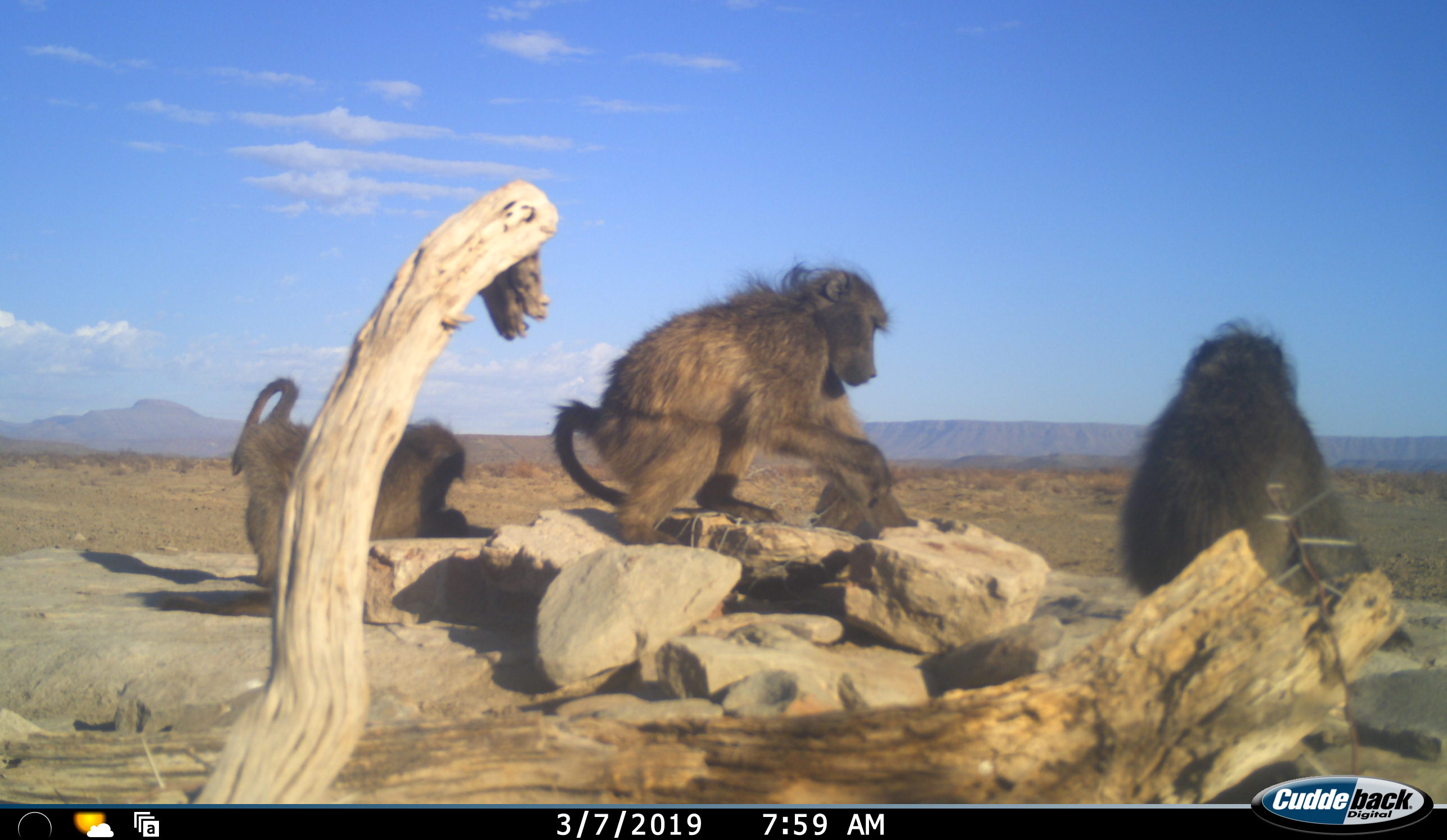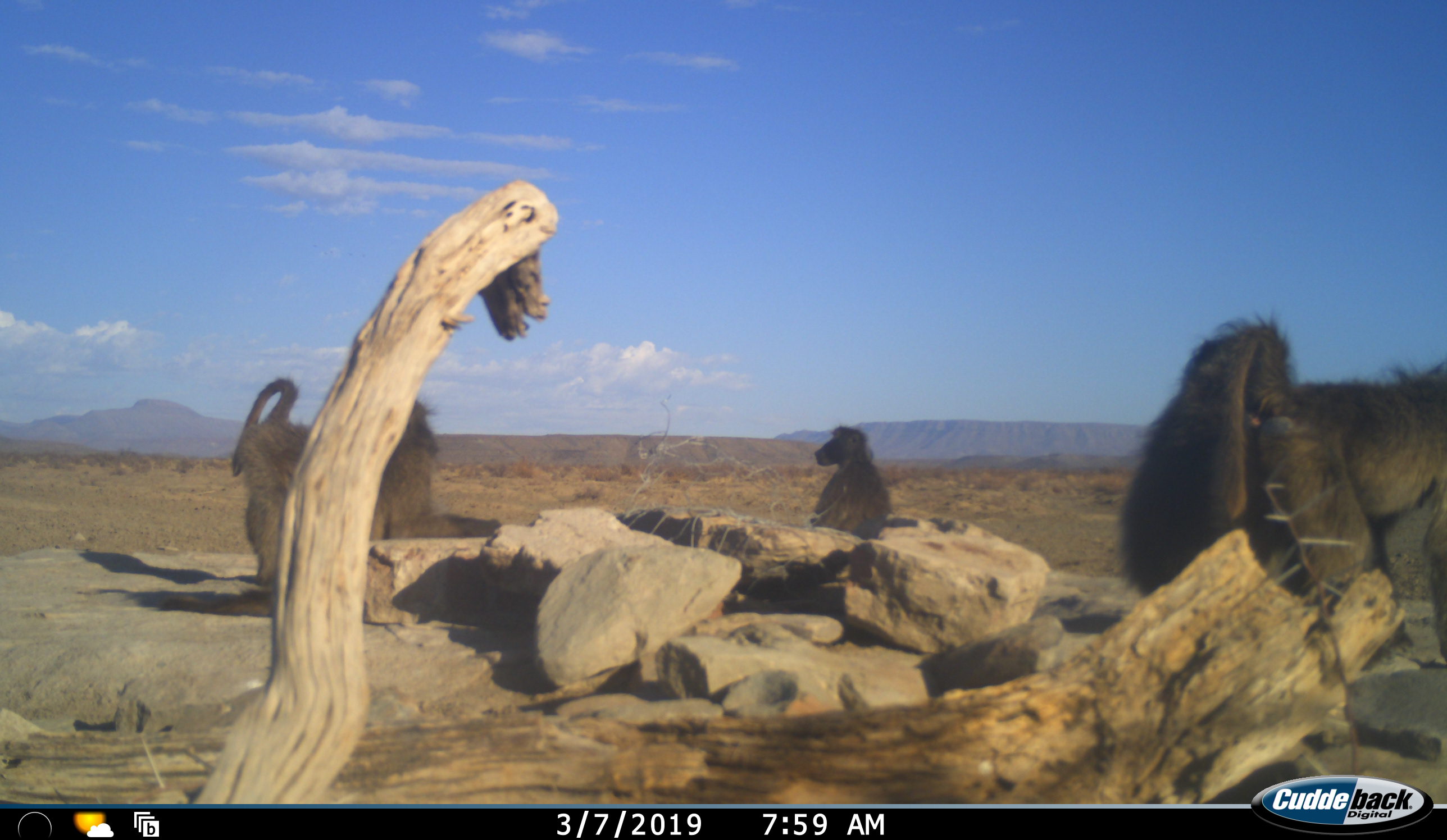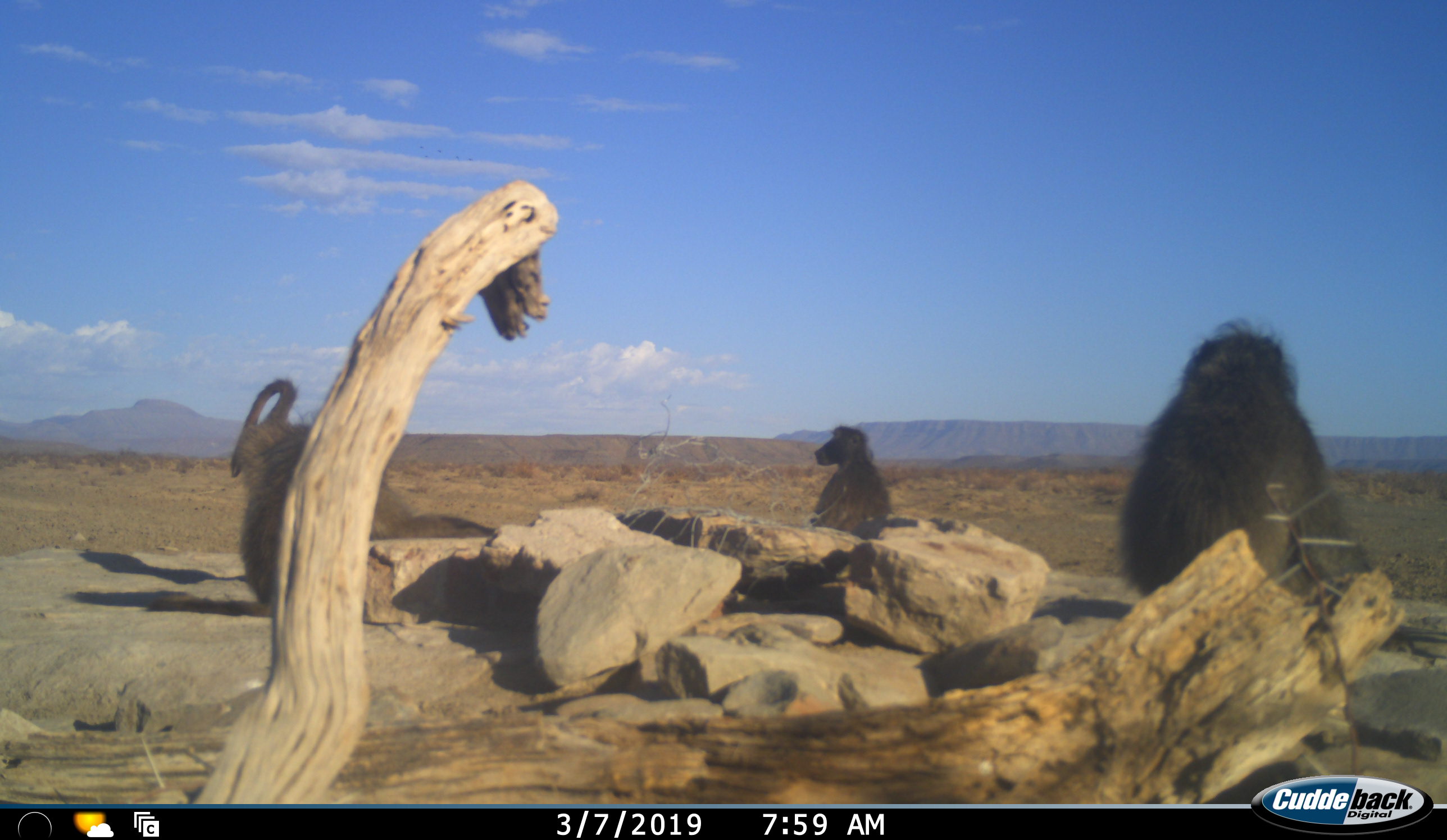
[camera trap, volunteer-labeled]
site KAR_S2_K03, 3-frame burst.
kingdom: Animalia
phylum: Chordata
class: Mammalia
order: Primates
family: Cercopithecidae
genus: Papio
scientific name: Papio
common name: baboon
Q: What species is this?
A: Baboon (Papio).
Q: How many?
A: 5.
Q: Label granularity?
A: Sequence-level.